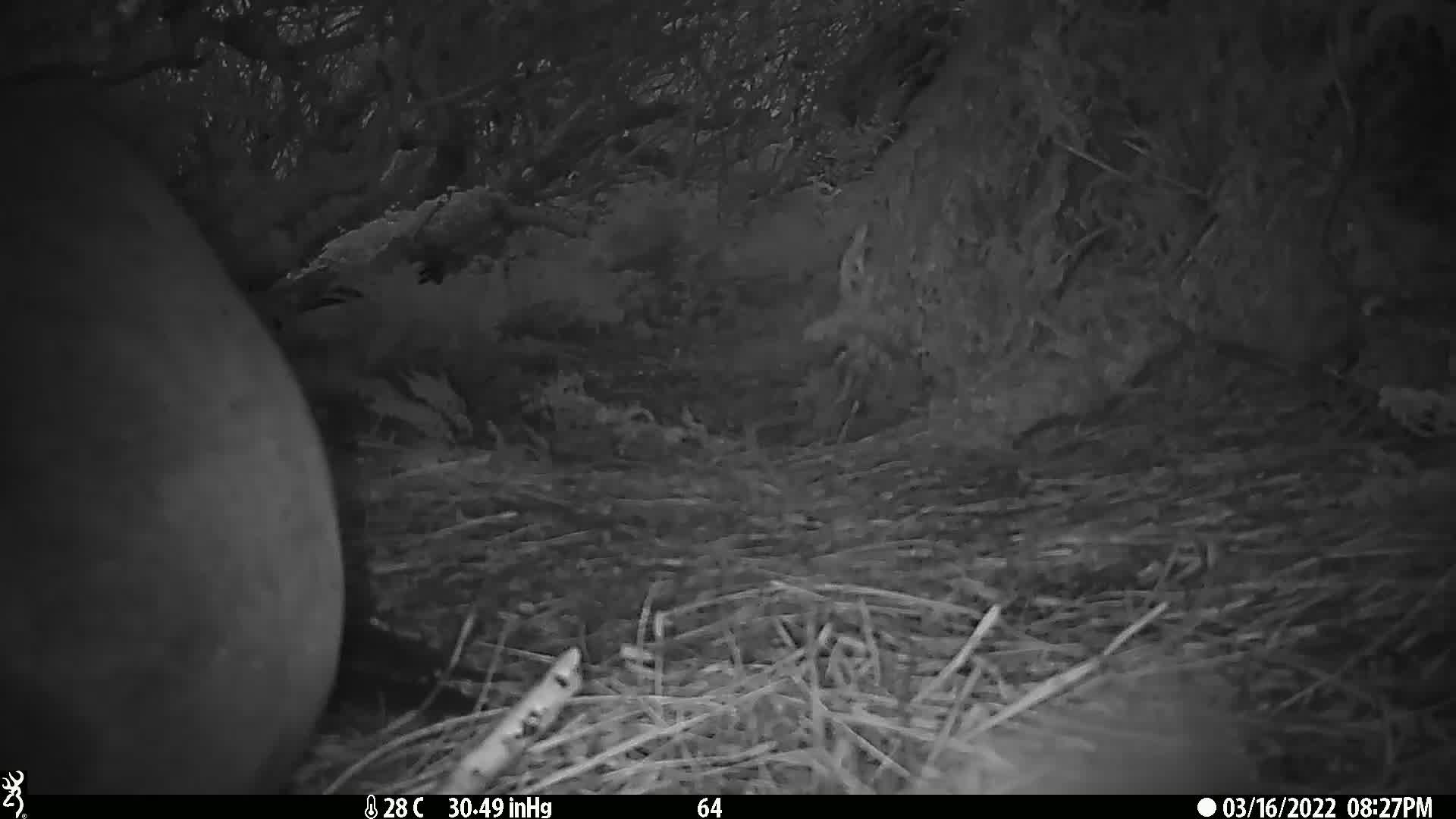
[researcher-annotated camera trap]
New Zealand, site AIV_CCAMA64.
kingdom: Animalia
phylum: Chordata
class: Mammalia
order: Carnivora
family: Otariidae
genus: Phocarctos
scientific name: Phocarctos hookeri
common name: new zealand sea lion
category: sealion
Sealion (new zealand sea lion) (Phocarctos hookeri).